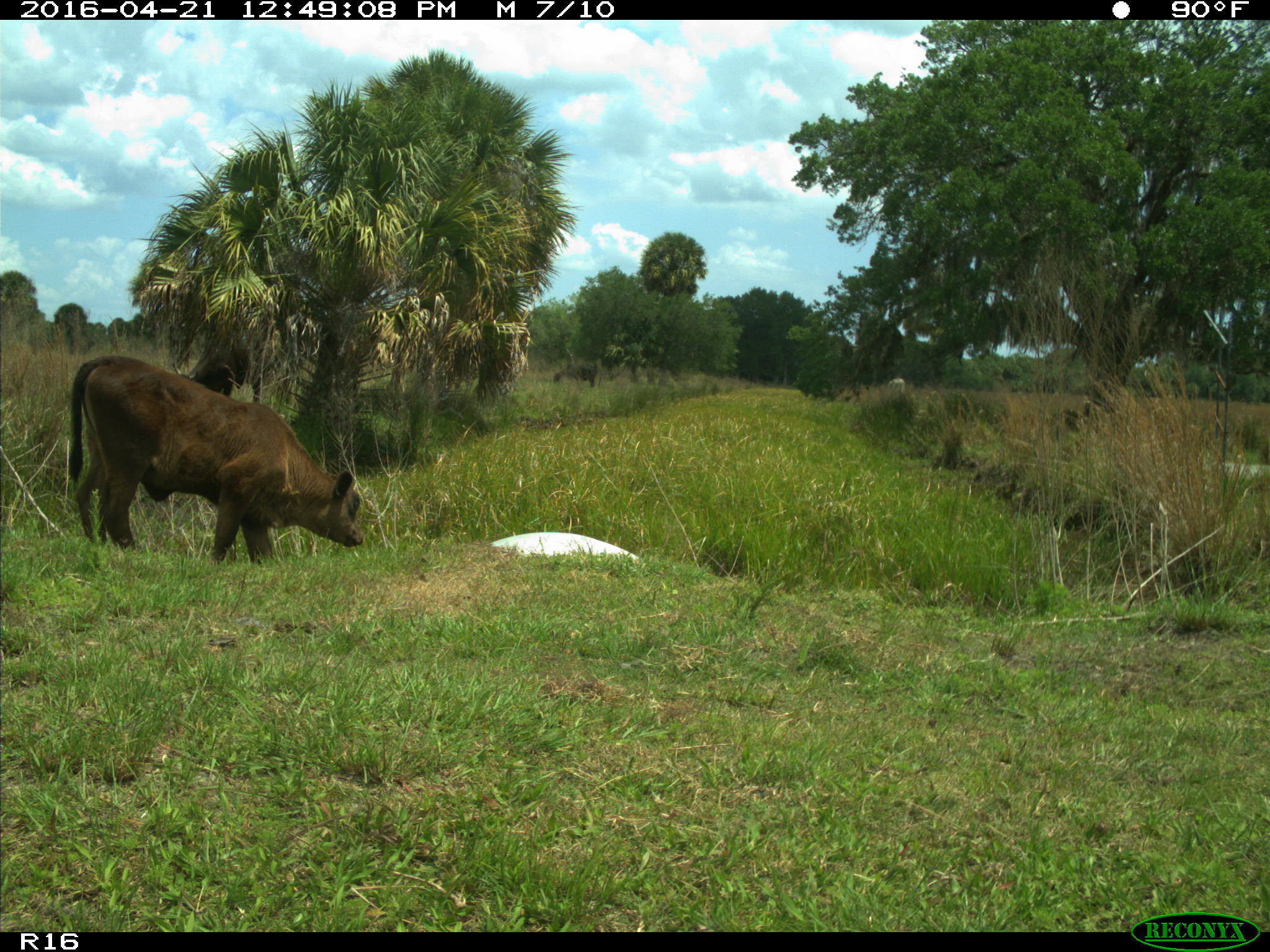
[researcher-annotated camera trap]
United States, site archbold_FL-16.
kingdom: Animalia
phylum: Chordata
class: Mammalia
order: Artiodactyla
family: Bovidae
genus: Bos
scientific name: Bos taurus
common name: domestic cow